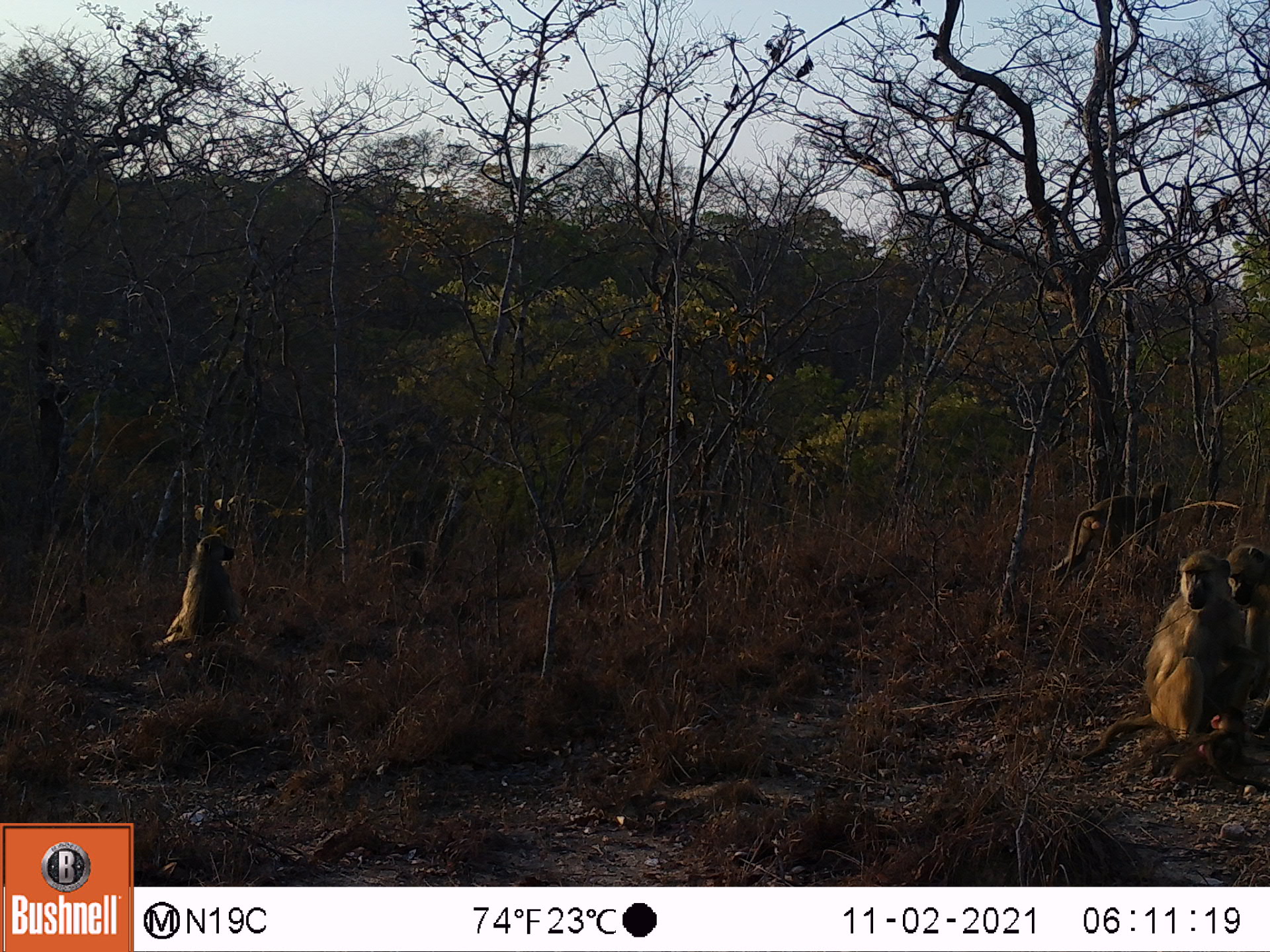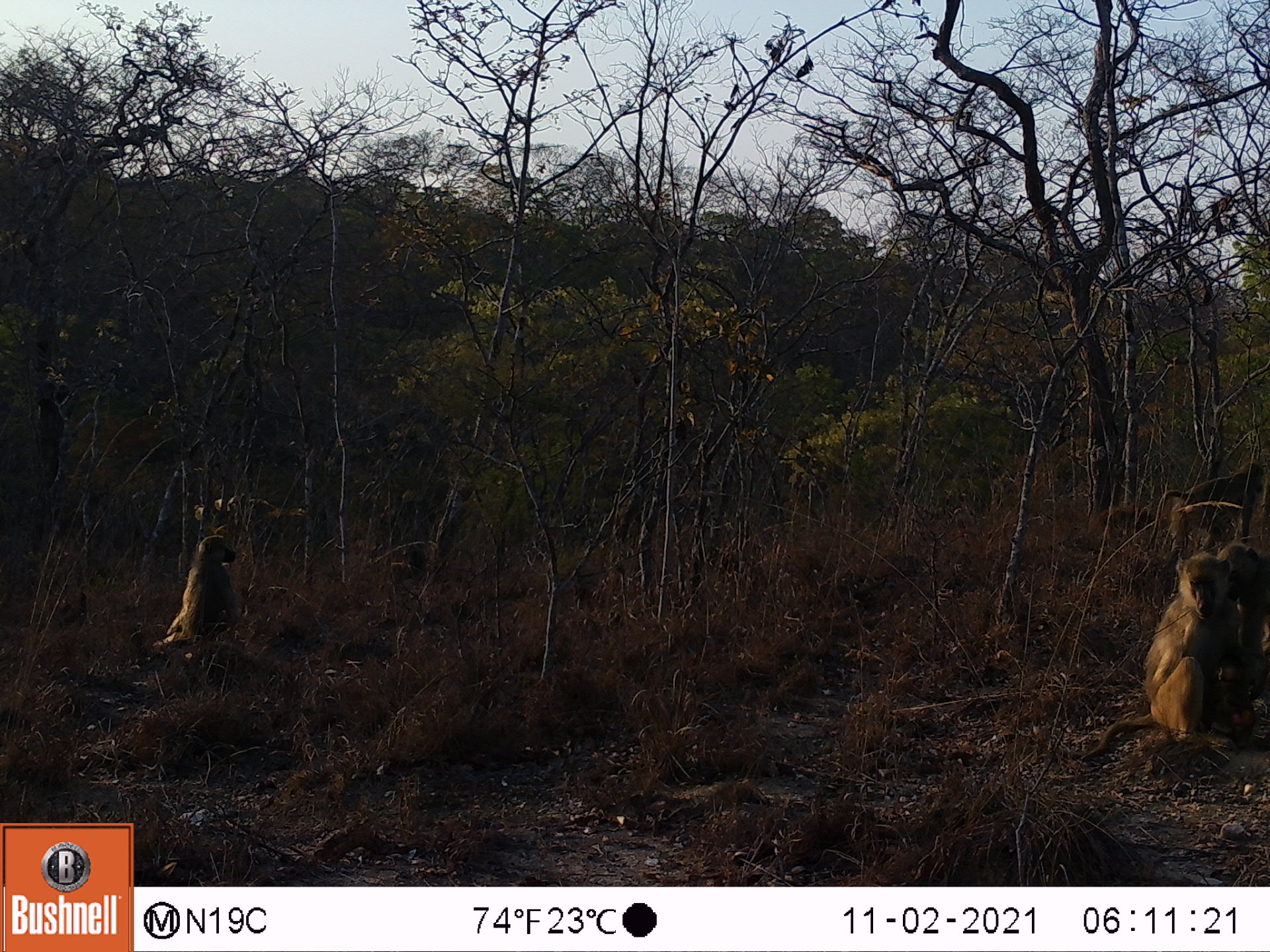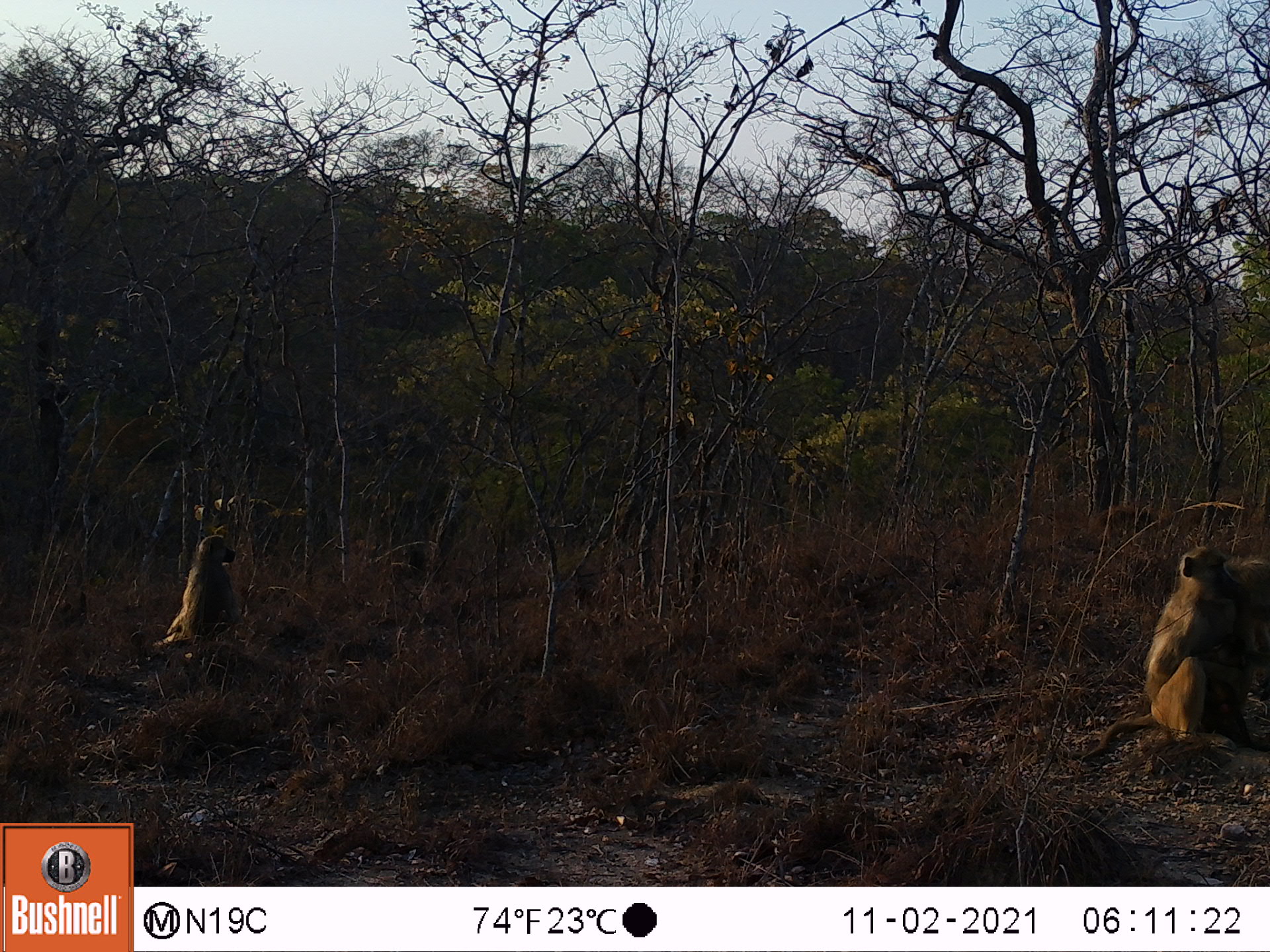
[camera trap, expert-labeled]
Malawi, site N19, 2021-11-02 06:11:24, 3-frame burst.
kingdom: Animalia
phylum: Chordata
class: Mammalia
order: Primates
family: Cercopithecidae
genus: Papio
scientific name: Papio cynocephalus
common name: yellow baboon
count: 3